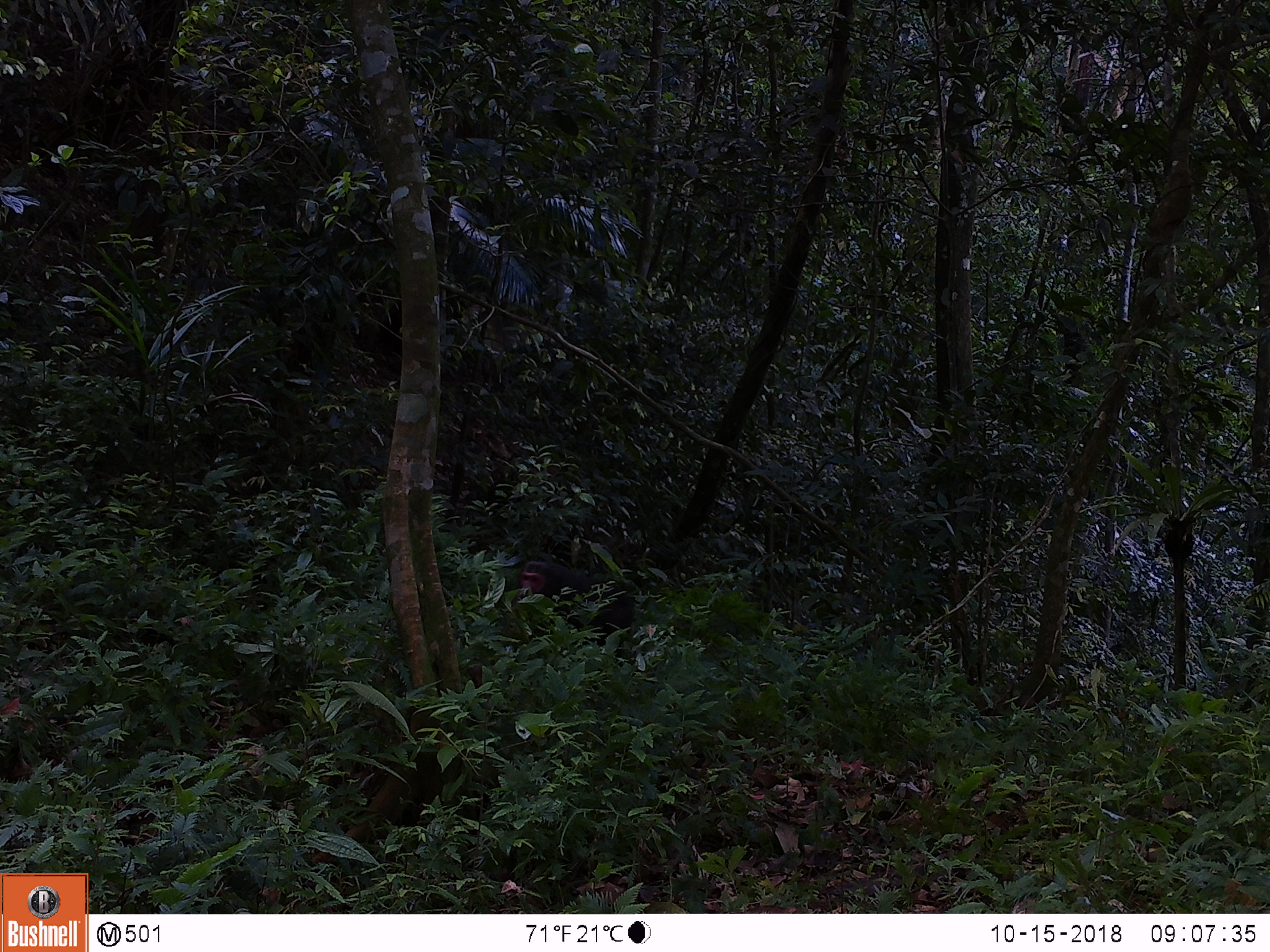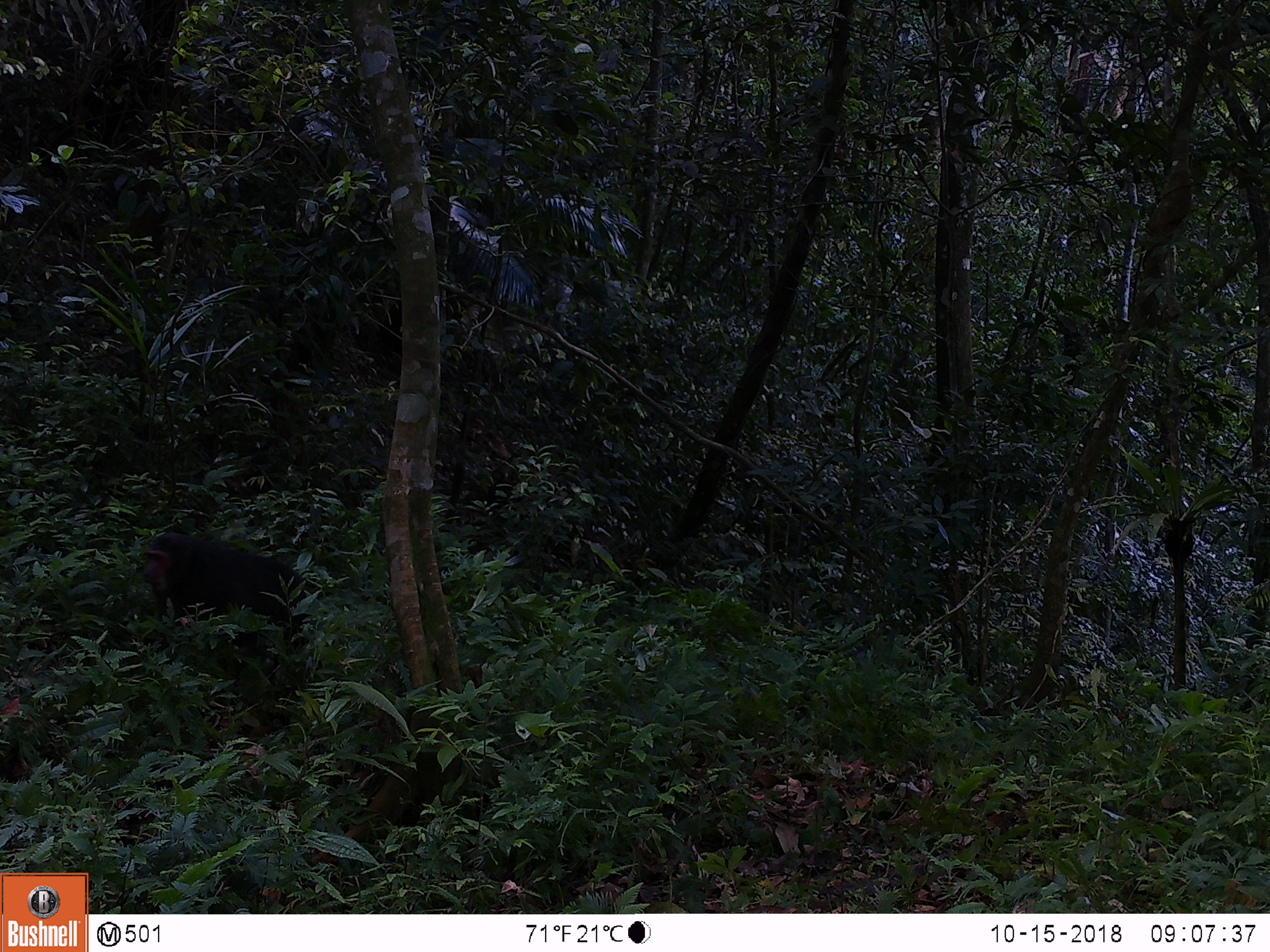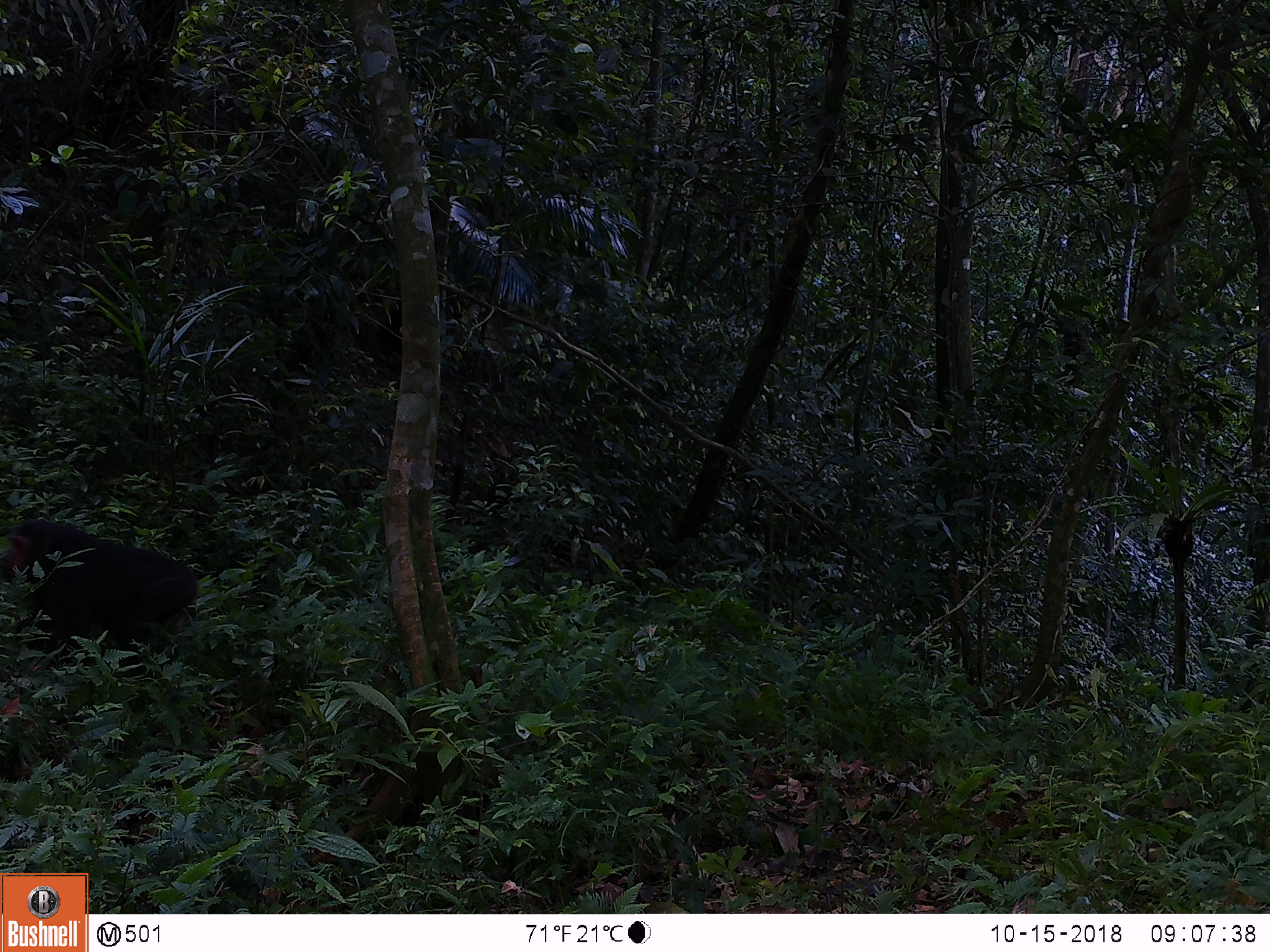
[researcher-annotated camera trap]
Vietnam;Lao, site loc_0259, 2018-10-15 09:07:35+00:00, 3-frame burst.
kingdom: Animalia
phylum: Chordata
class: Mammalia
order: Primates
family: Cercopithecidae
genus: Macaca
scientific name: Macaca arctoides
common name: stump-tailed macaque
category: stump tailed macaque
Stump tailed macaque (stump-tailed macaque) (Macaca arctoides). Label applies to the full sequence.